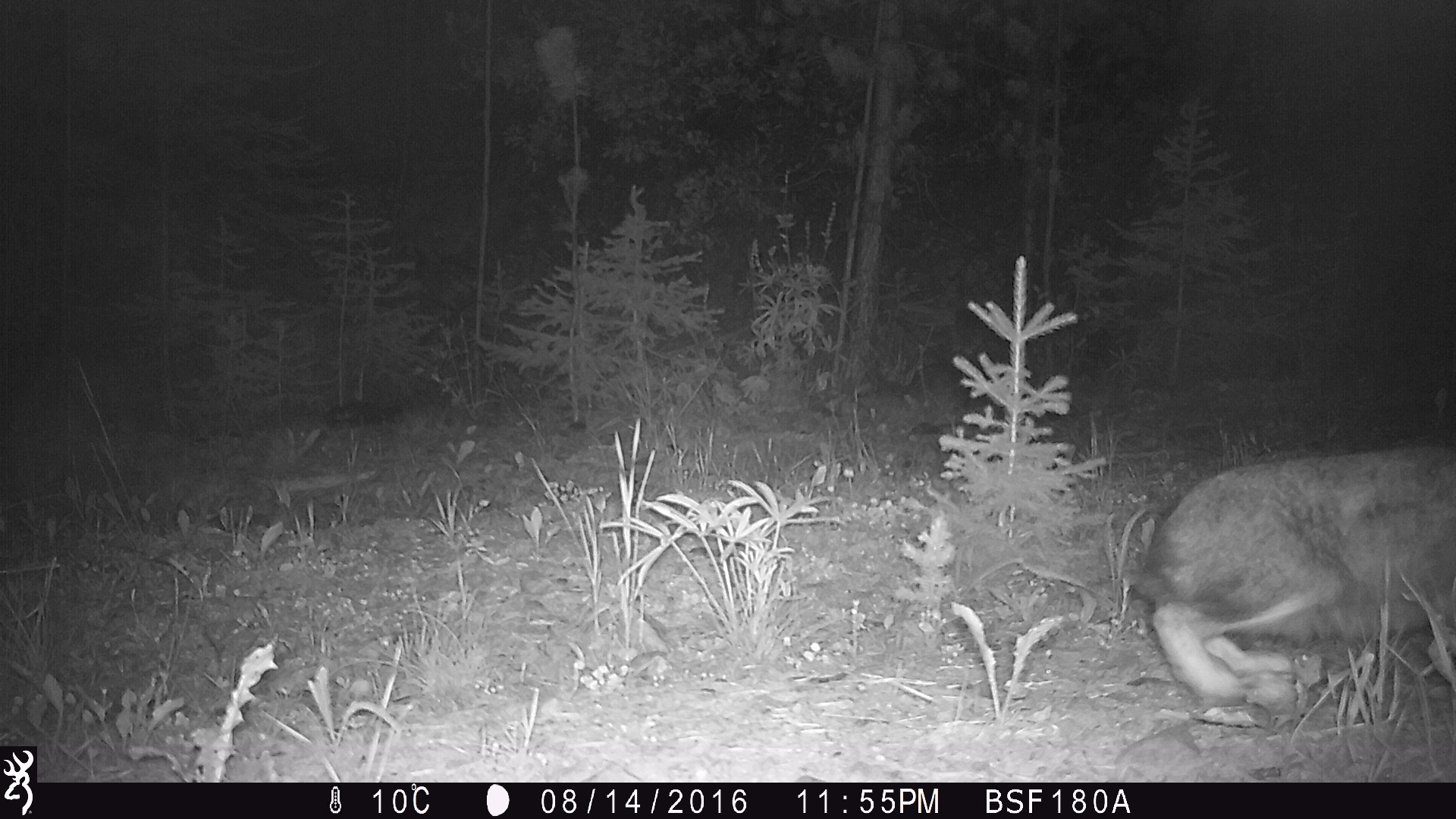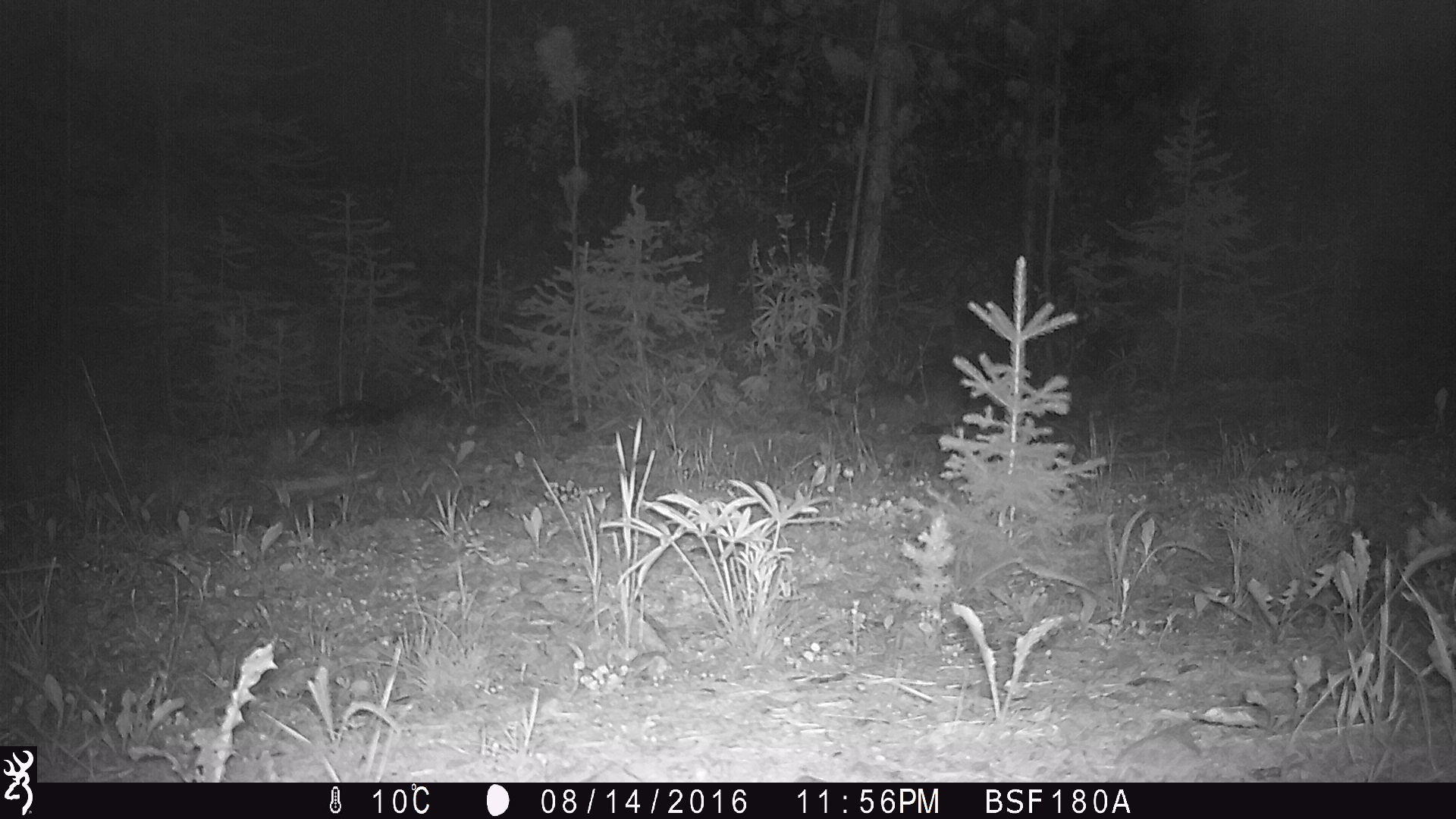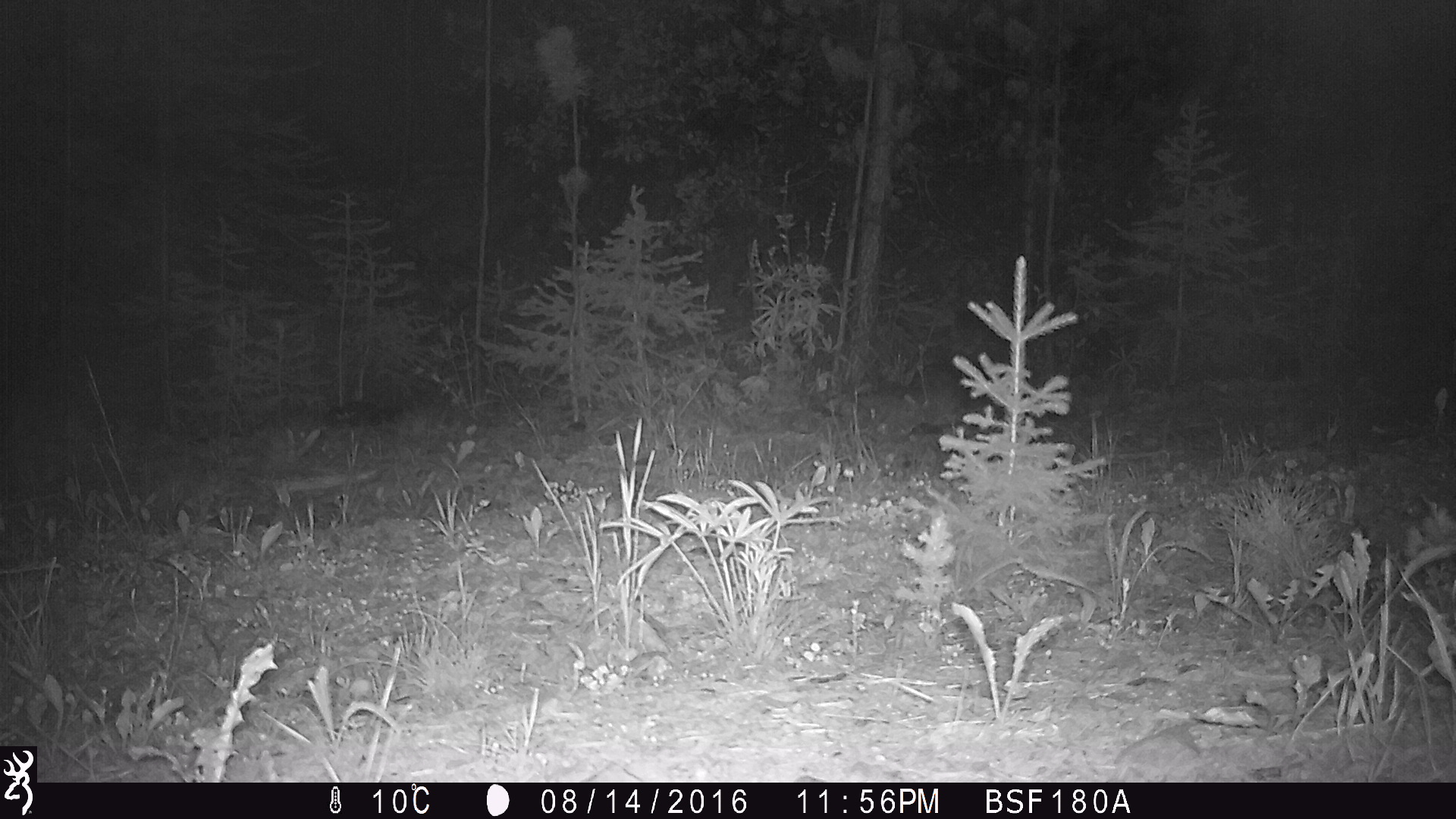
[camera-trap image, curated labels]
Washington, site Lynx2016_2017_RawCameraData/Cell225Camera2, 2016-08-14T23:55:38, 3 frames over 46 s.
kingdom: Animalia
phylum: Chordata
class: Mammalia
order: Lagomorpha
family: Leporidae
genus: Lepus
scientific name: Lepus americanus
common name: snowshoe hare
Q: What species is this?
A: Lepus americanus (snowshoe hare).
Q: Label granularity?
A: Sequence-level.